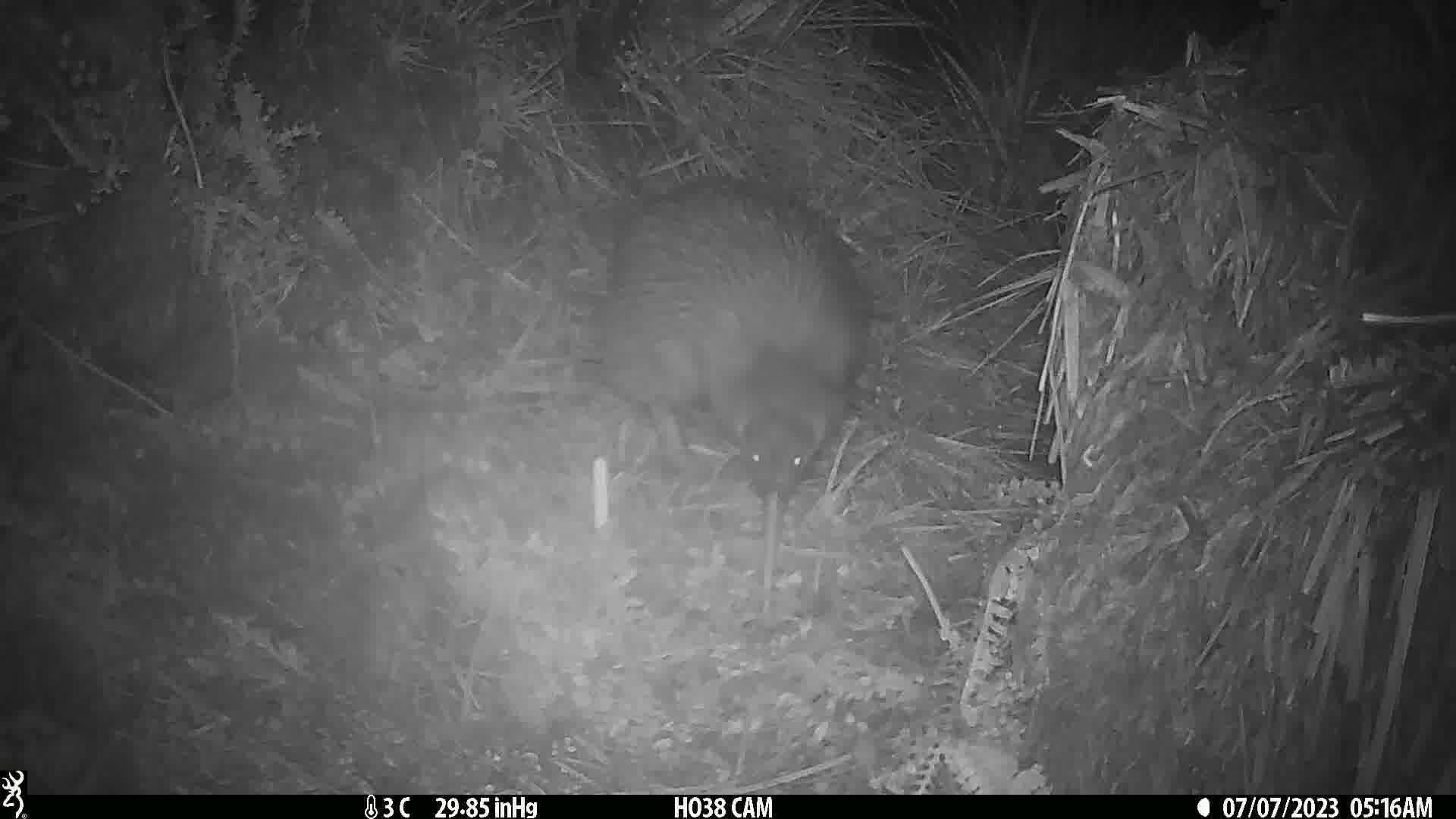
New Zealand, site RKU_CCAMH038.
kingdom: Animalia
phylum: Chordata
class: Aves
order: Apterygiformes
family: Apterygidae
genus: Apteryx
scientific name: Apteryx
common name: kiwi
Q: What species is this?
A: Kiwi (Apteryx).